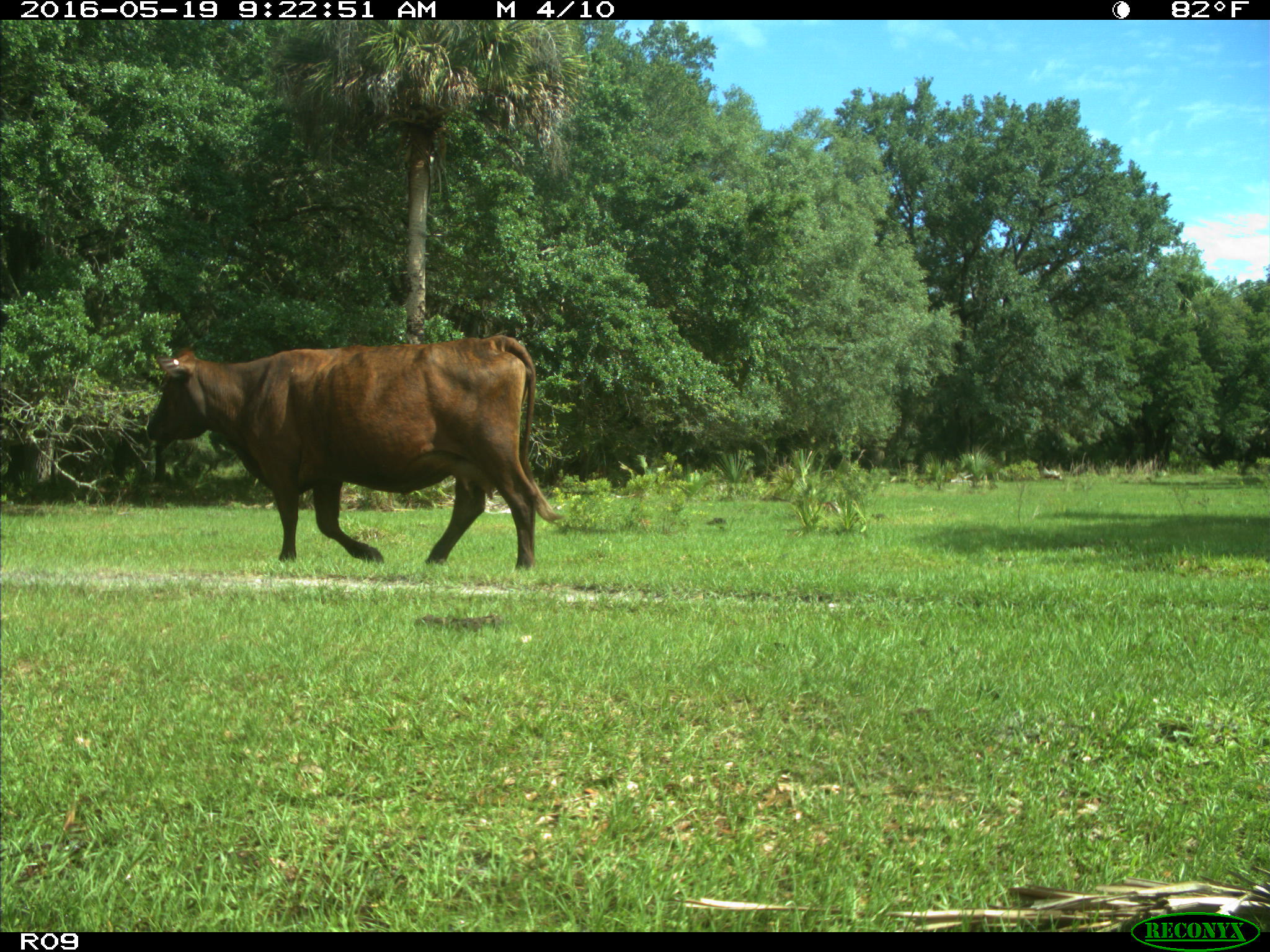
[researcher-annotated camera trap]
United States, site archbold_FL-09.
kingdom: Animalia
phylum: Chordata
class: Mammalia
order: Artiodactyla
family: Bovidae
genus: Bos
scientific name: Bos taurus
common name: domestic cow